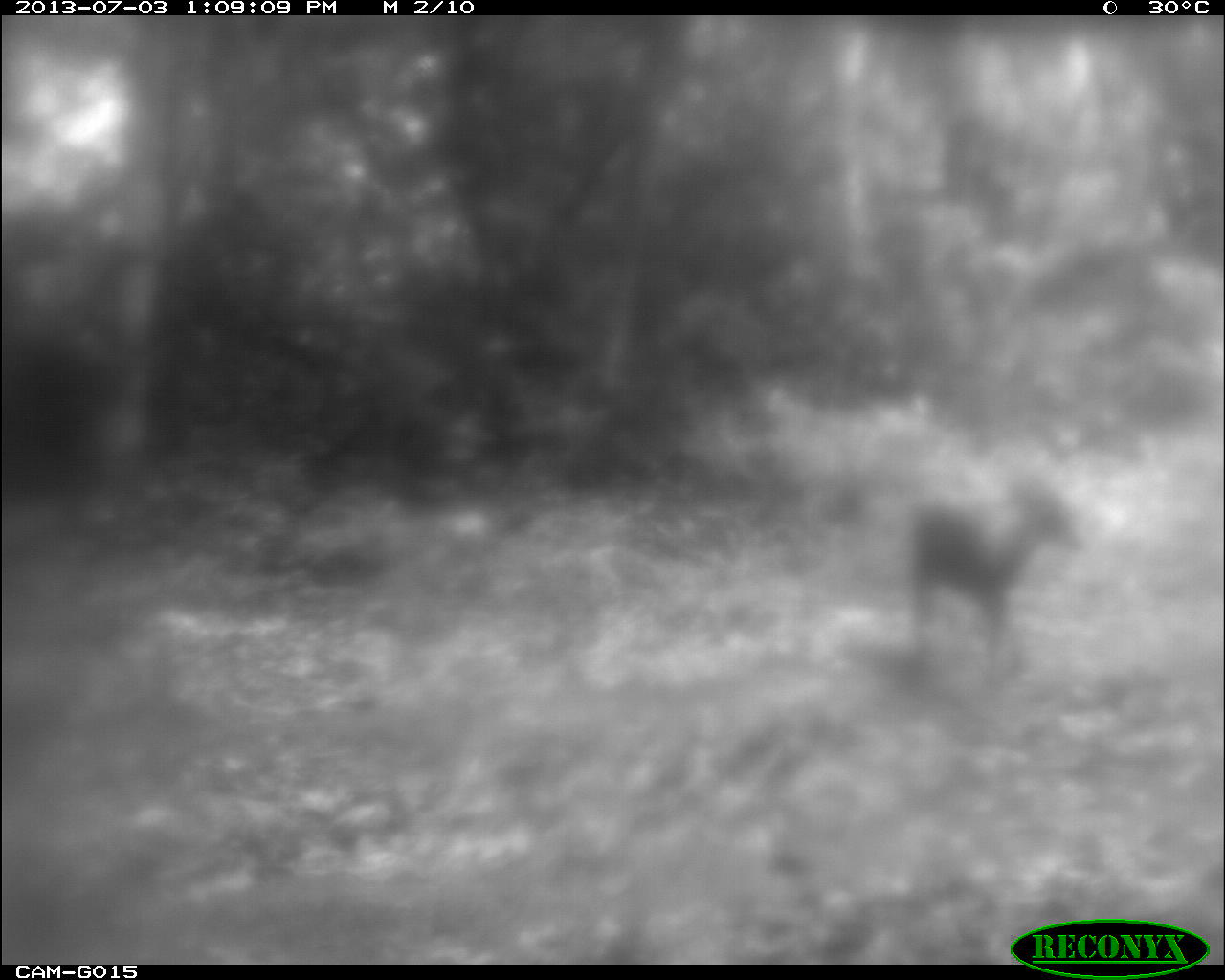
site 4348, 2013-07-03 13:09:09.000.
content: unidentified animal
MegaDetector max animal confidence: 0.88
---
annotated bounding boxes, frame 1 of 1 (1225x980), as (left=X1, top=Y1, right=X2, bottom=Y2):
unknown: (left=896, top=472, right=1085, bottom=687)